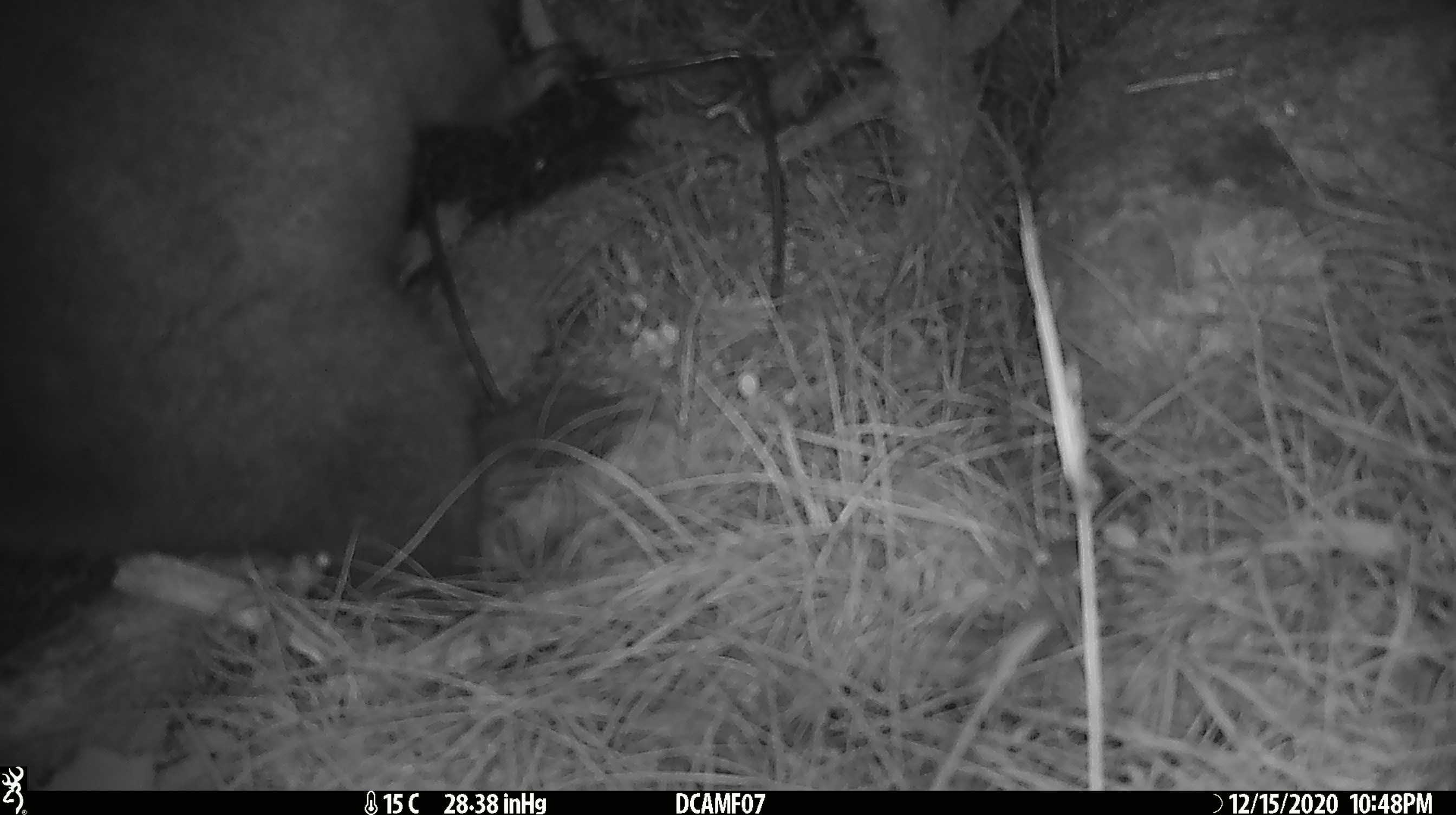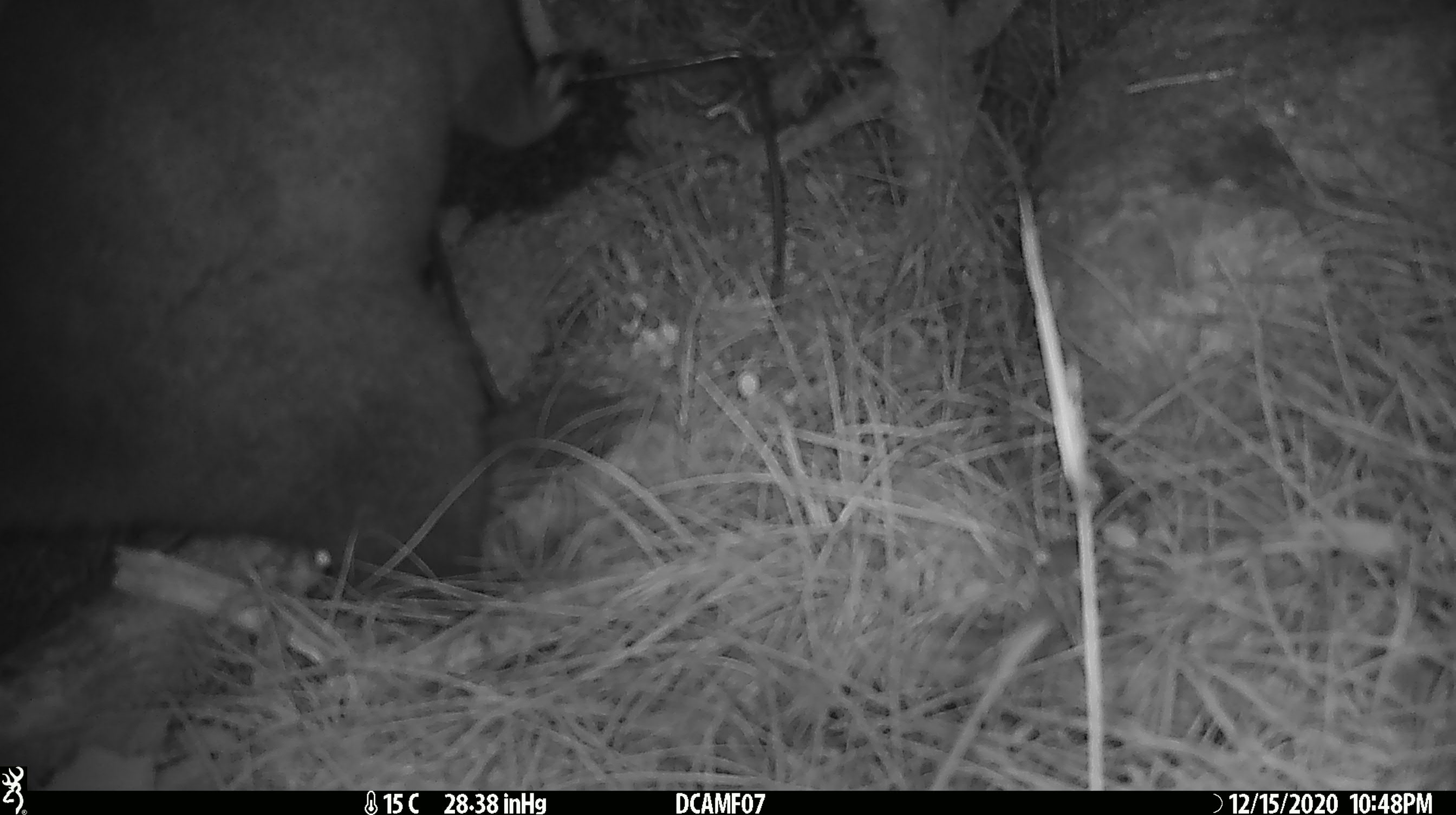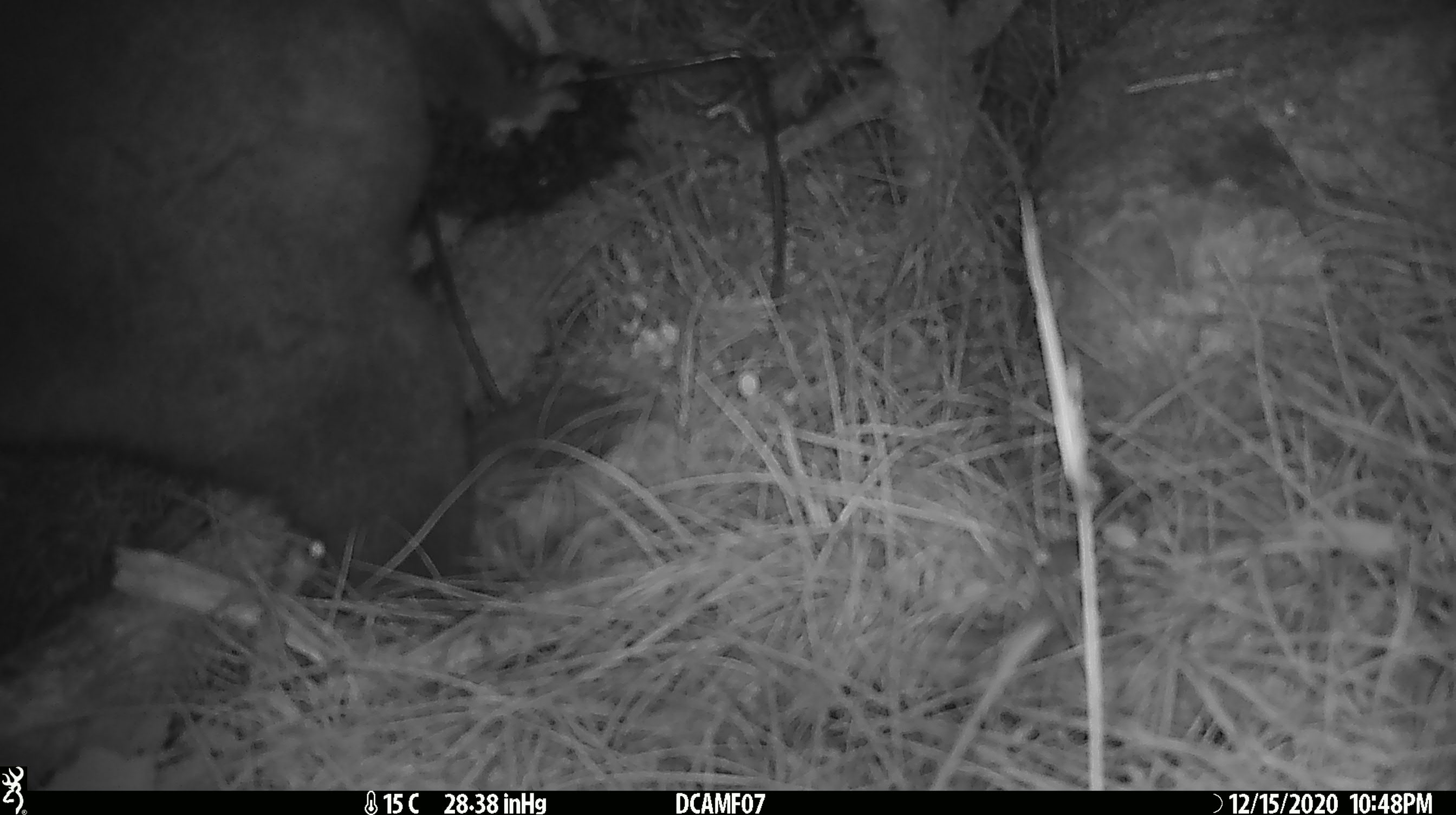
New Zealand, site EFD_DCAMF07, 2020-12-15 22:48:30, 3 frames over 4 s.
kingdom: Animalia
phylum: Chordata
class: Mammalia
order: Diprotodontia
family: Phalangeridae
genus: Trichosurus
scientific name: Trichosurus vulpecula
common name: common brushtail possum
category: possum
Possum (common brushtail possum) (Trichosurus vulpecula).